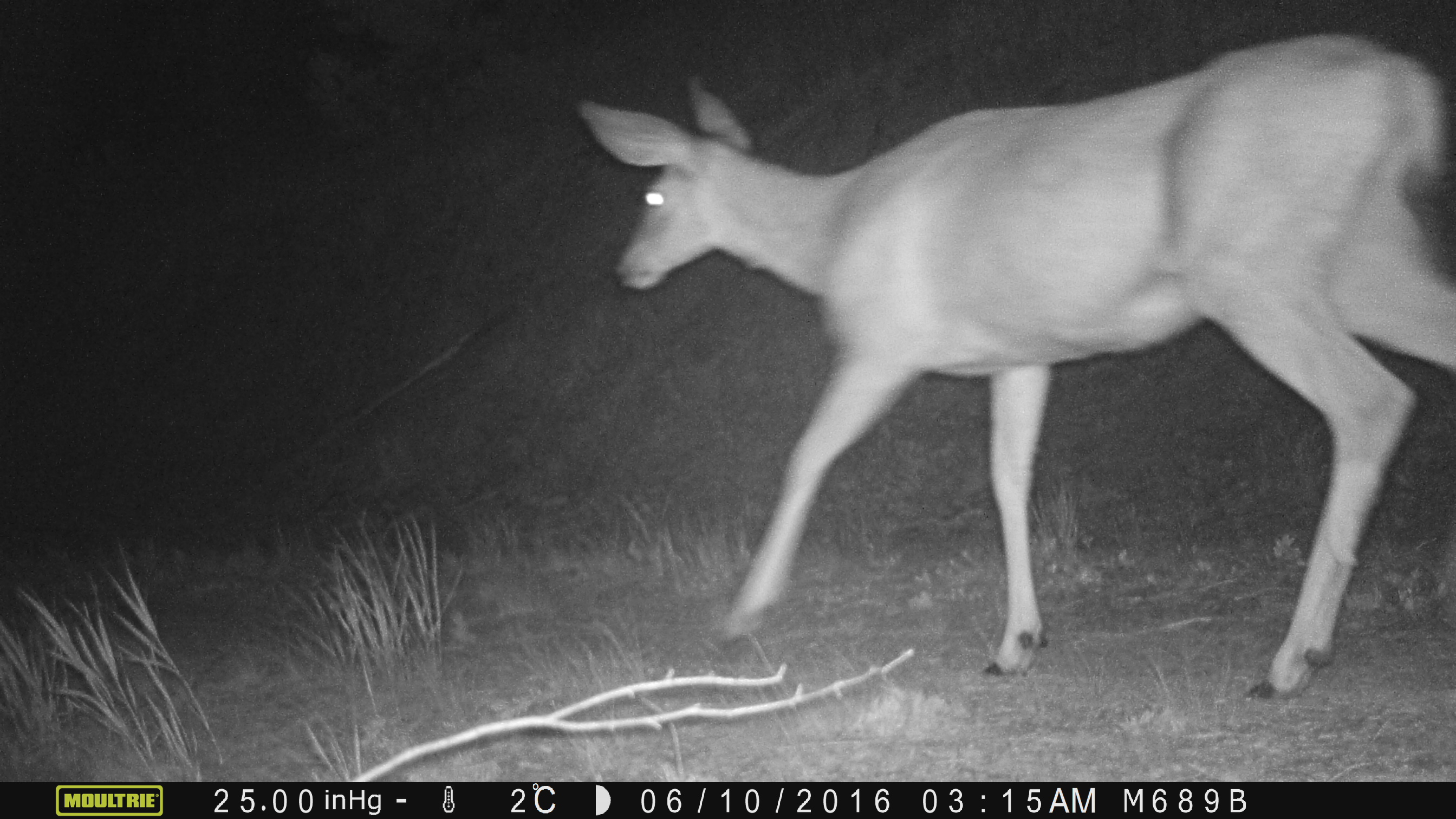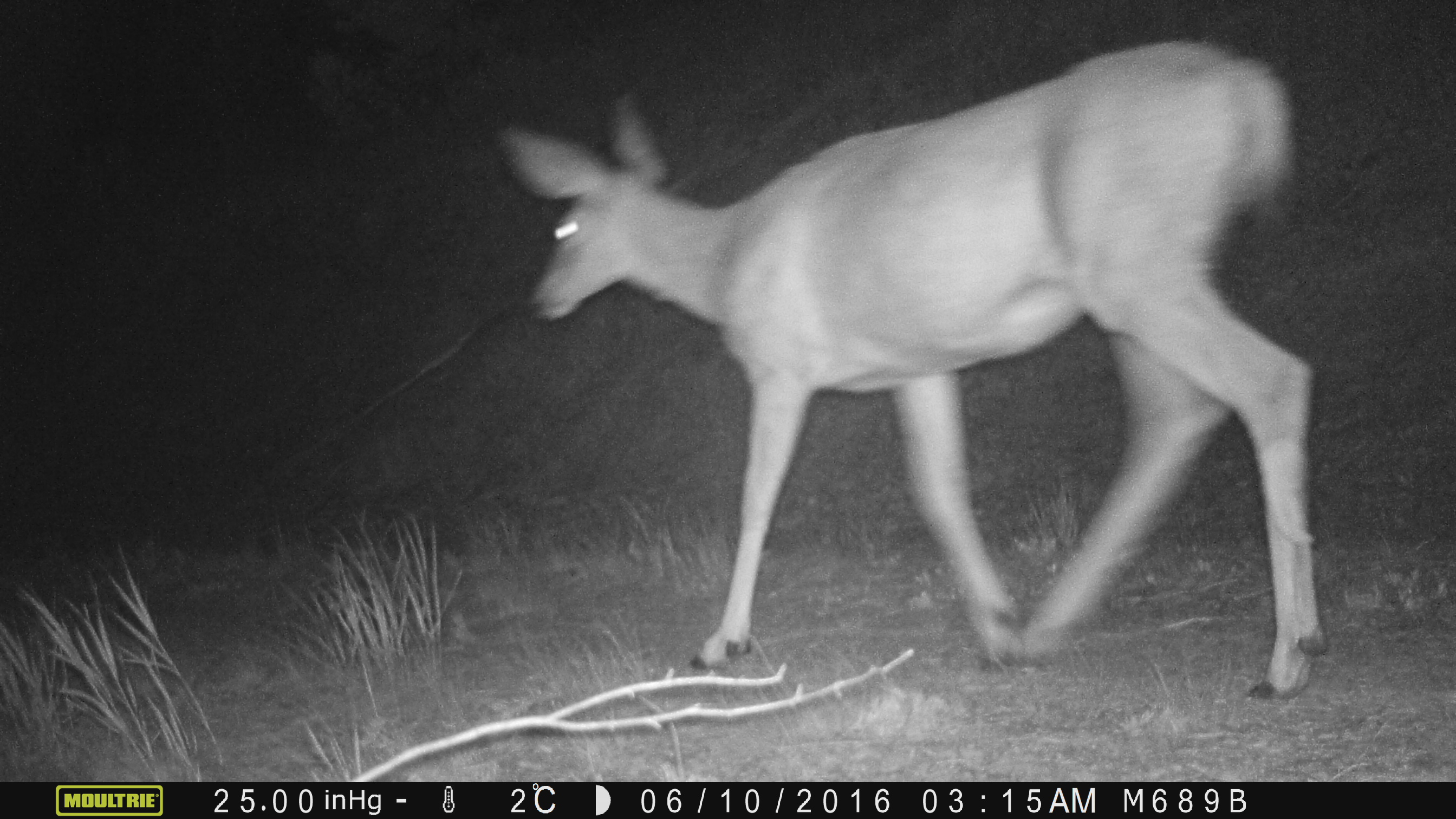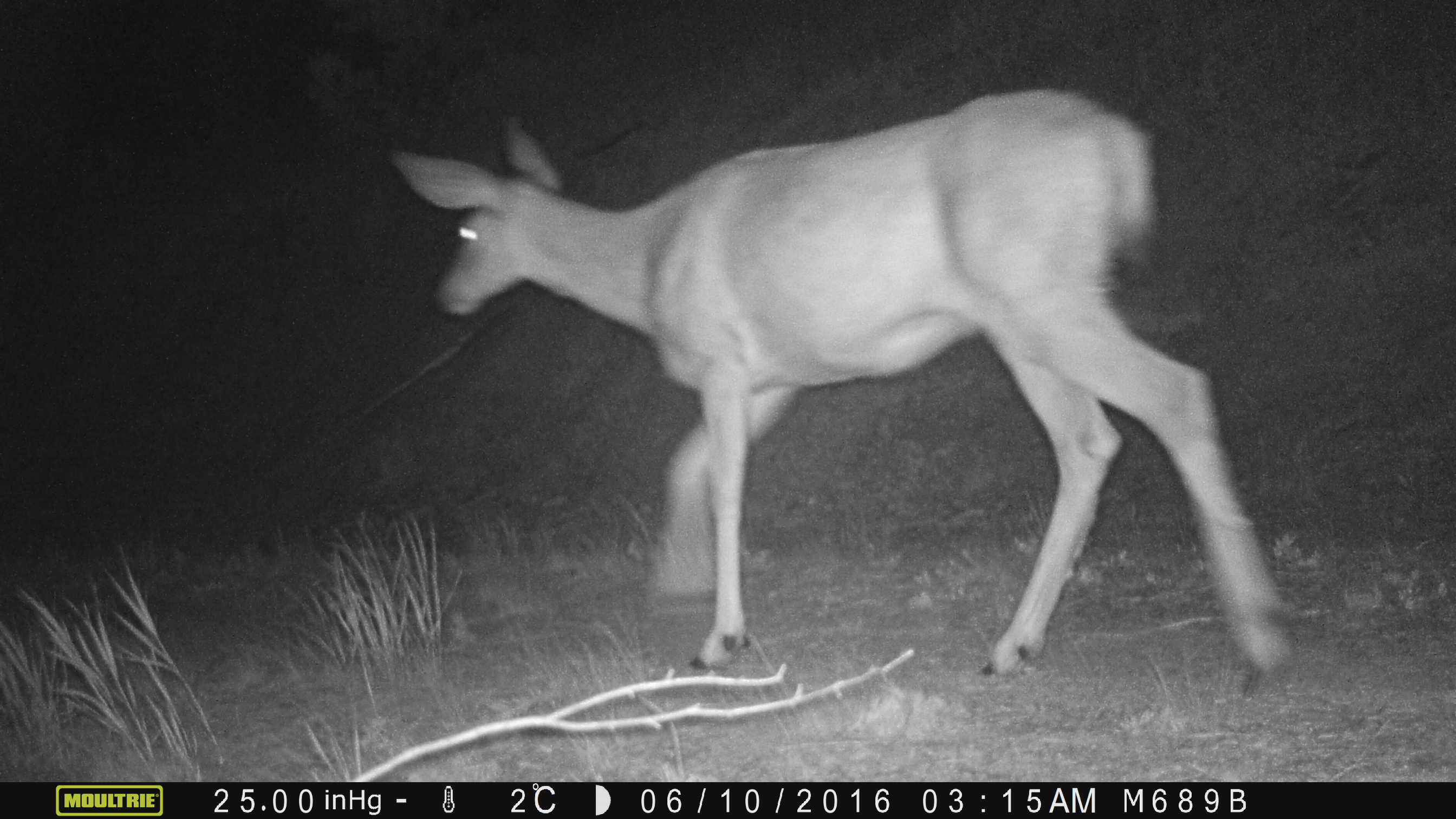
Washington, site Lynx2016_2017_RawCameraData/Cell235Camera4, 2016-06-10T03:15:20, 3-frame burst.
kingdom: Animalia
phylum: Chordata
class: Mammalia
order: Artiodactyla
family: Cervidae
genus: Odocoileus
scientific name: Odocoileus hemionus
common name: mule deer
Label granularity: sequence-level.